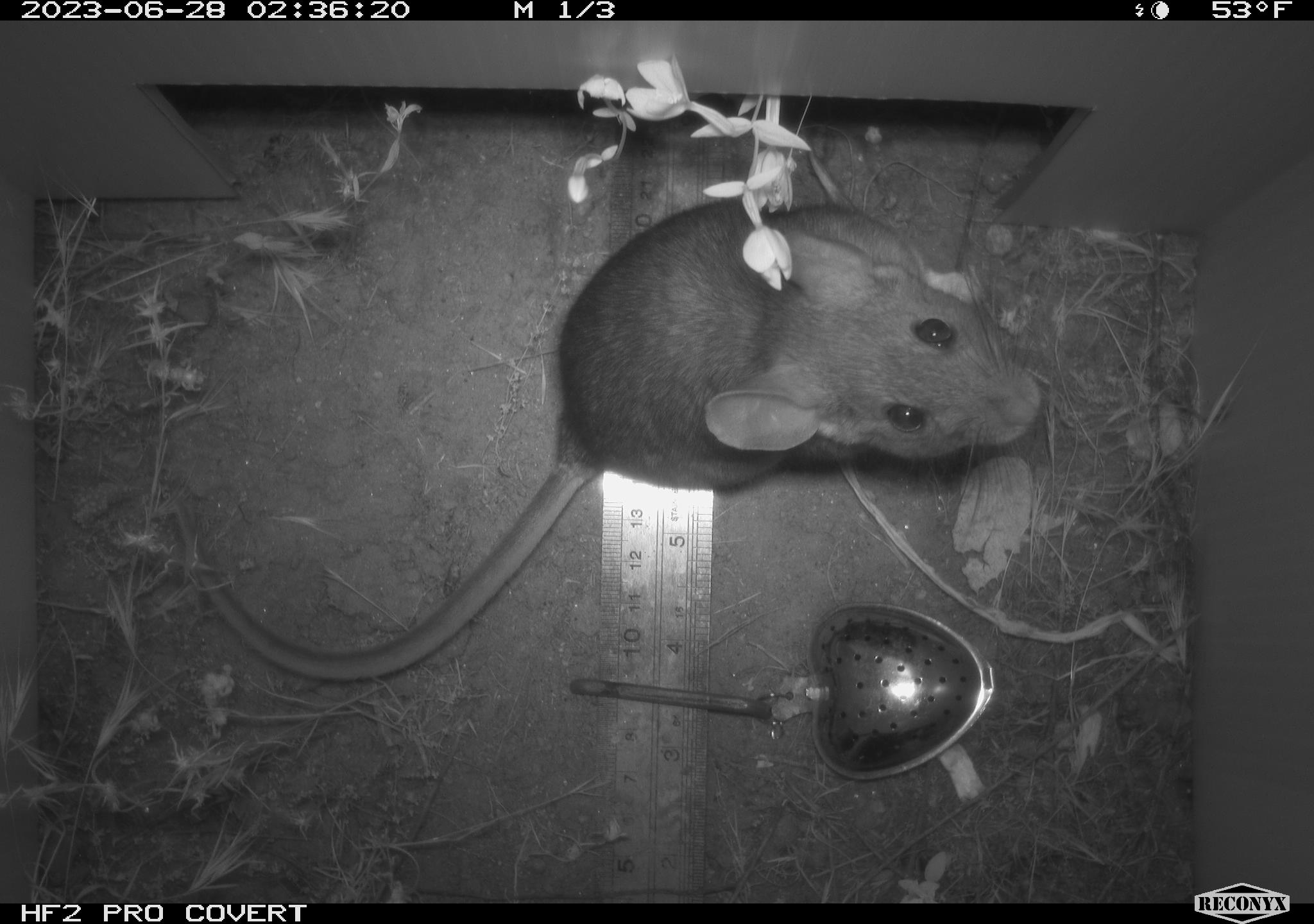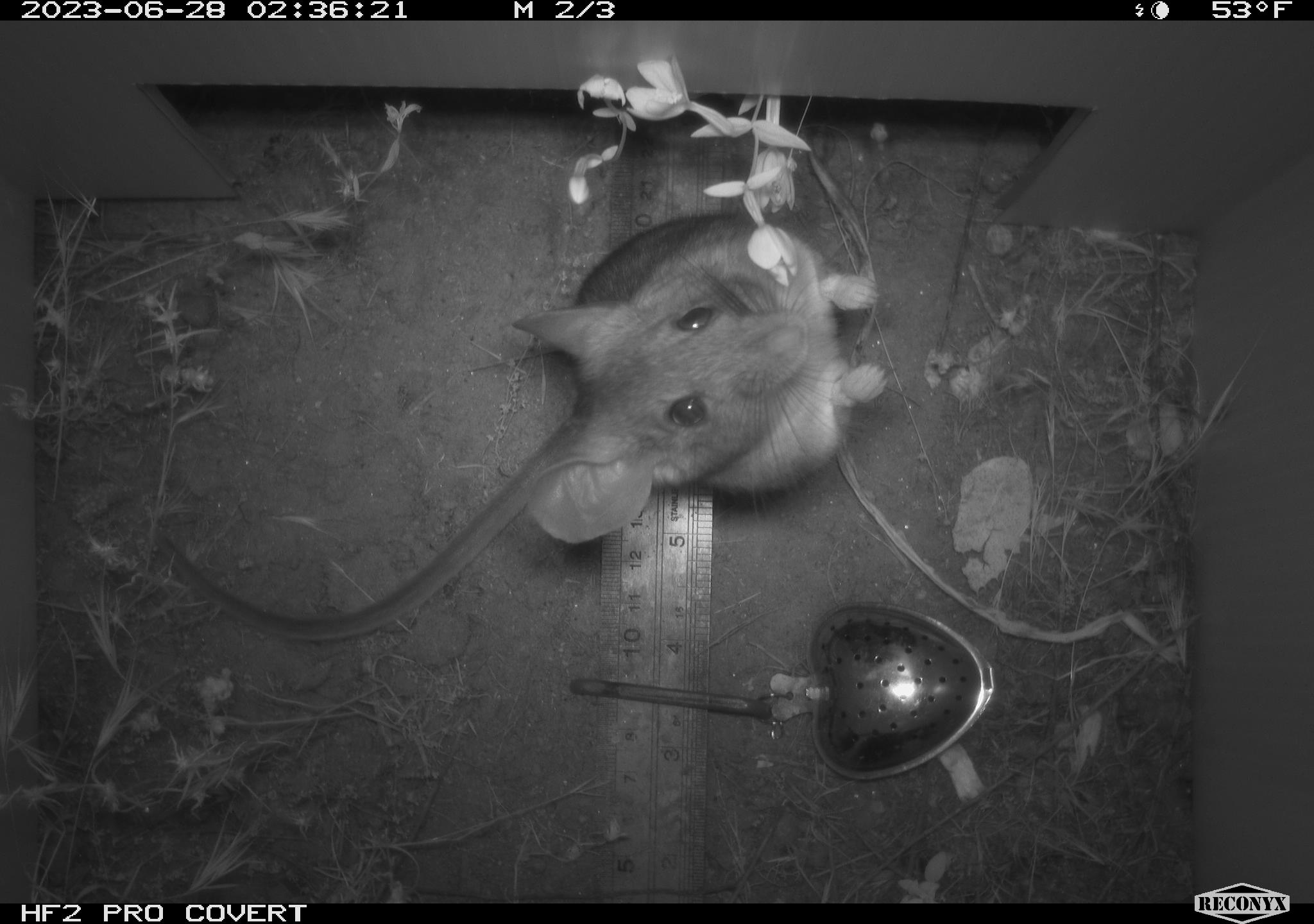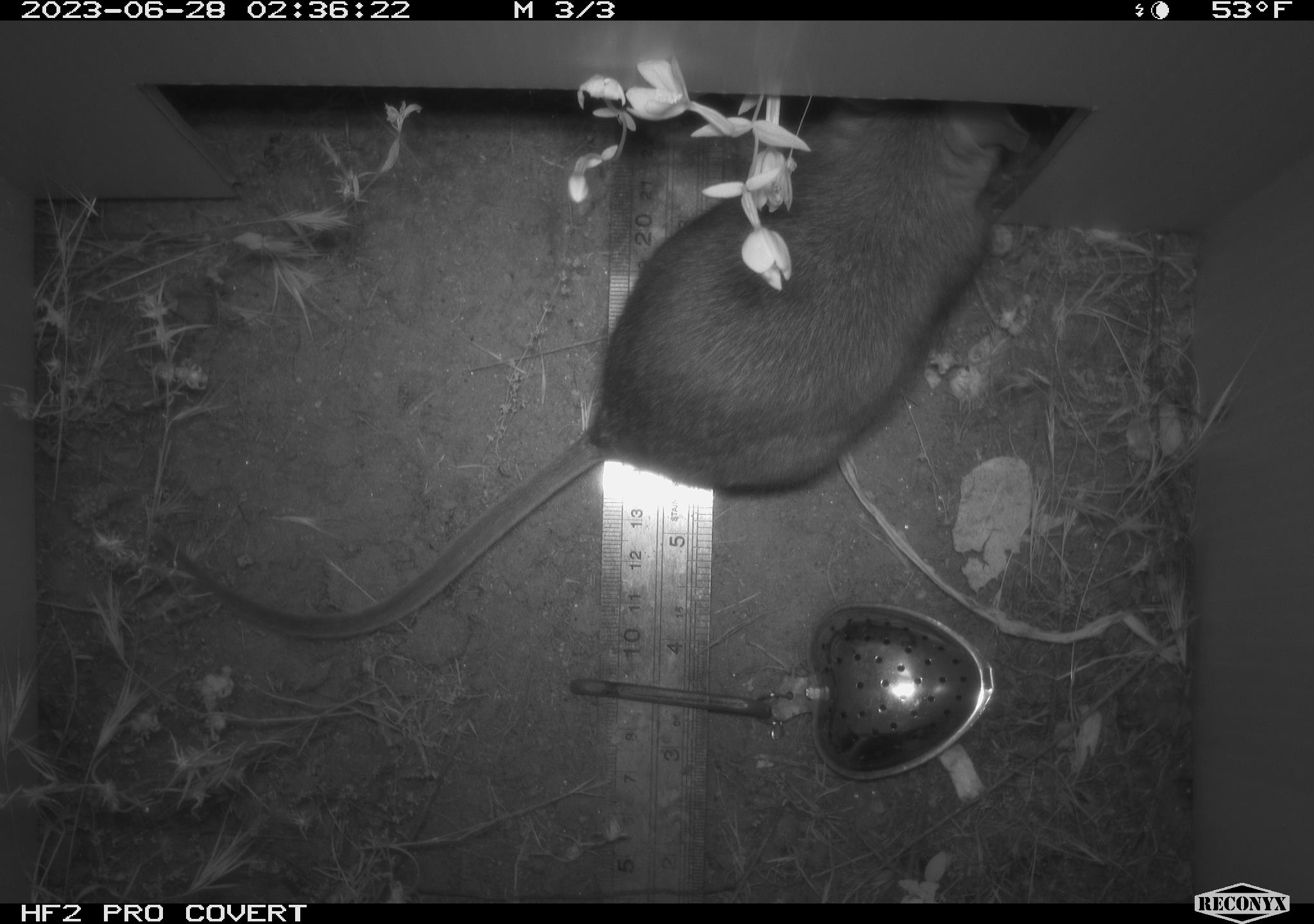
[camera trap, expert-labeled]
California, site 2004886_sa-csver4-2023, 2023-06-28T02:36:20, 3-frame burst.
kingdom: Animalia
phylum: Chordata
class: Mammalia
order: Rodentia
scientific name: Rodentia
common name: mouse species